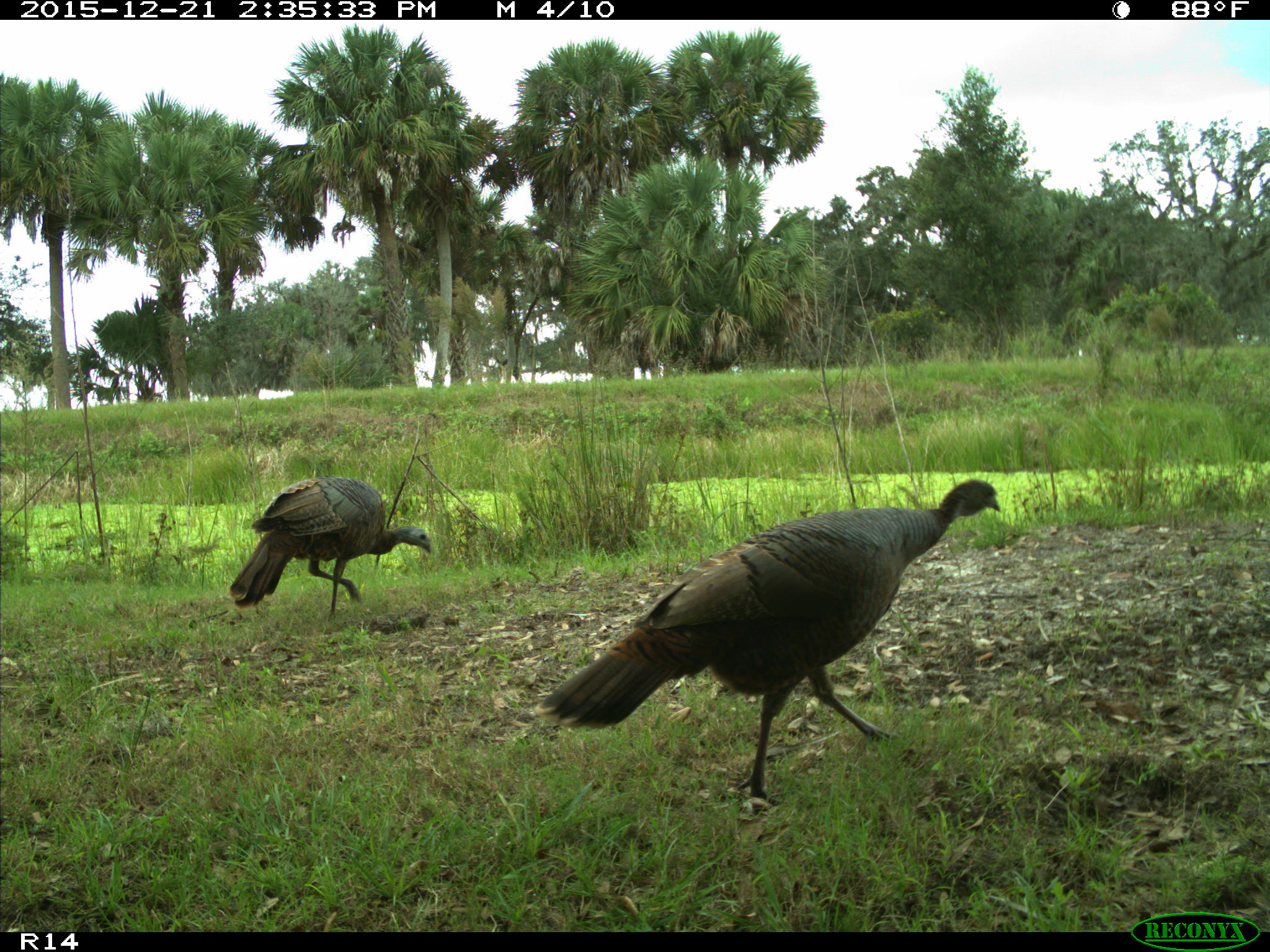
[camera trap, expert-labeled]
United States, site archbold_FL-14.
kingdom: Animalia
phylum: Chordata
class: Aves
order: Galliformes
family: Phasianidae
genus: Meleagris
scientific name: Meleagris gallopavo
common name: wild turkey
Meleagris gallopavo (wild turkey).